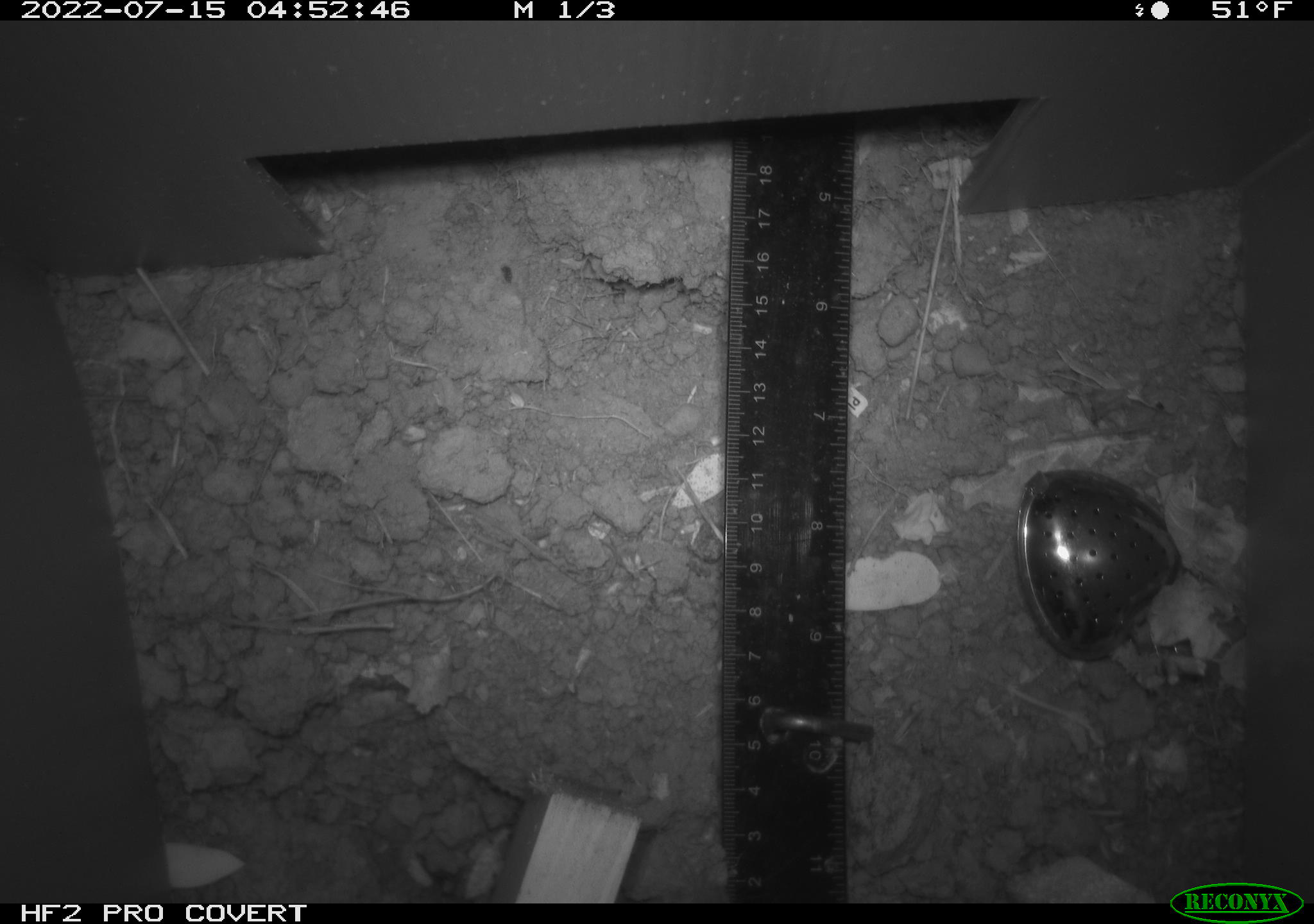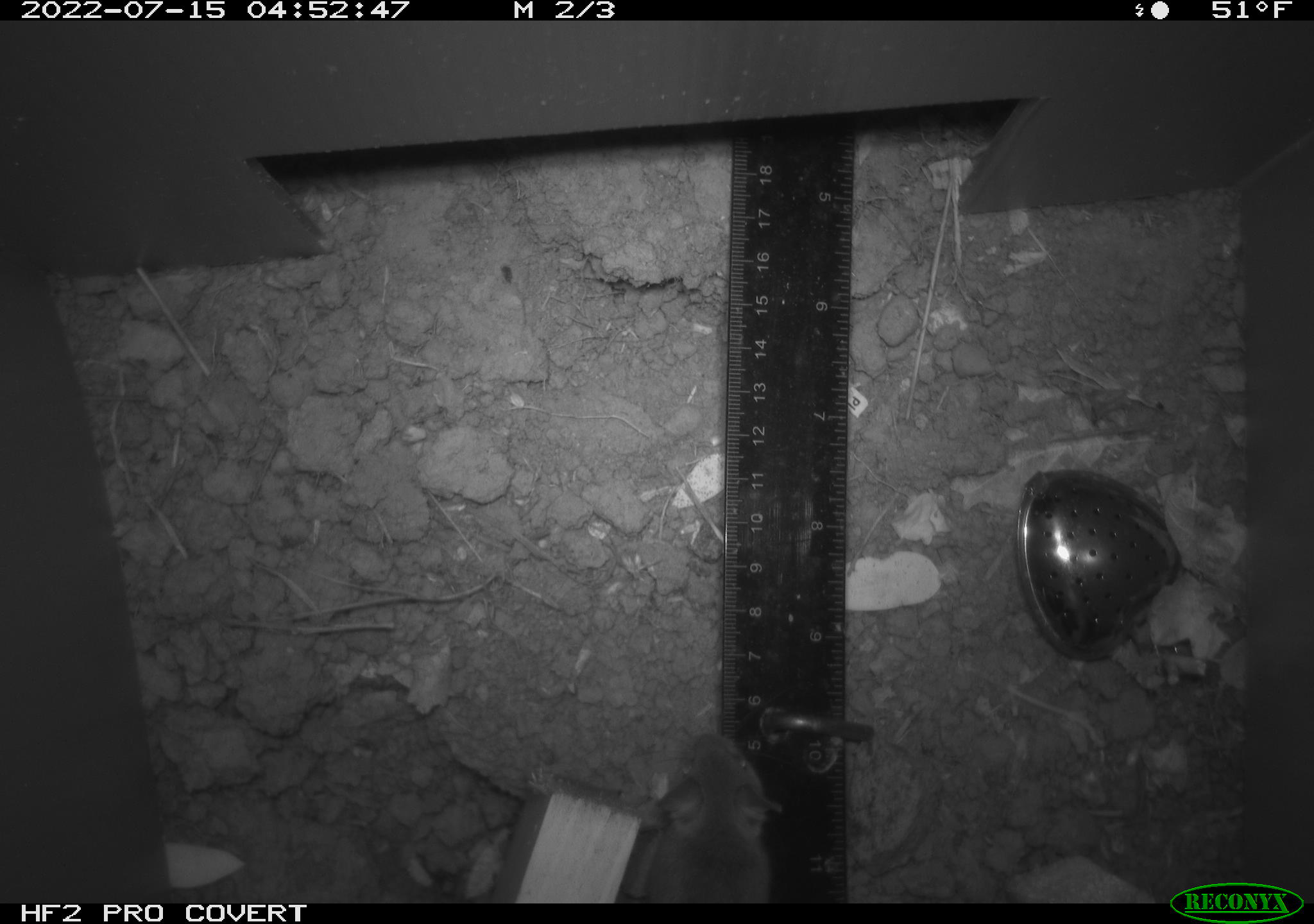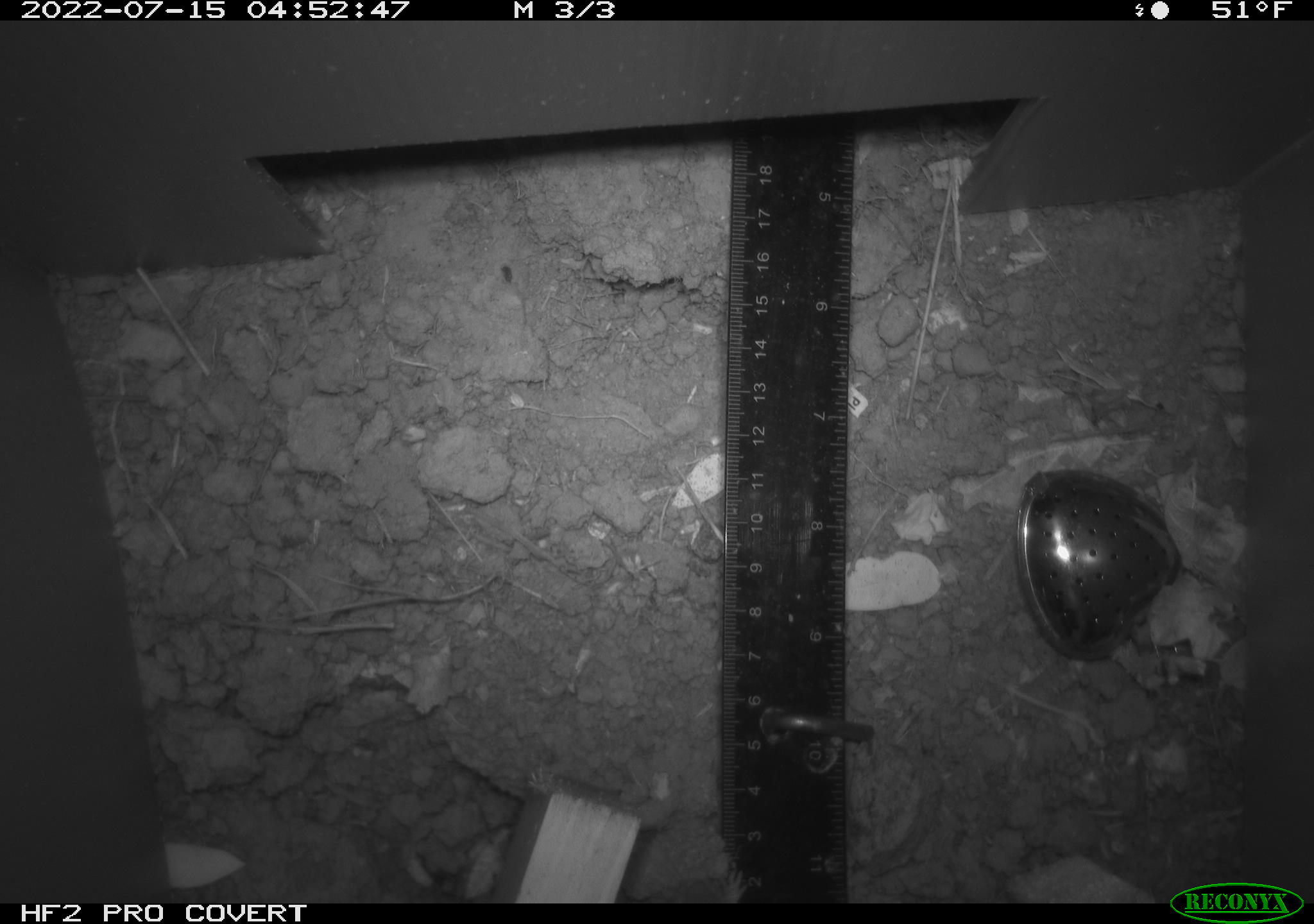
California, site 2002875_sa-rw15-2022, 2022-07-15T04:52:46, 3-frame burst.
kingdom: Animalia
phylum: Chordata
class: Mammalia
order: Rodentia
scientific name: Rodentia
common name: mouse species